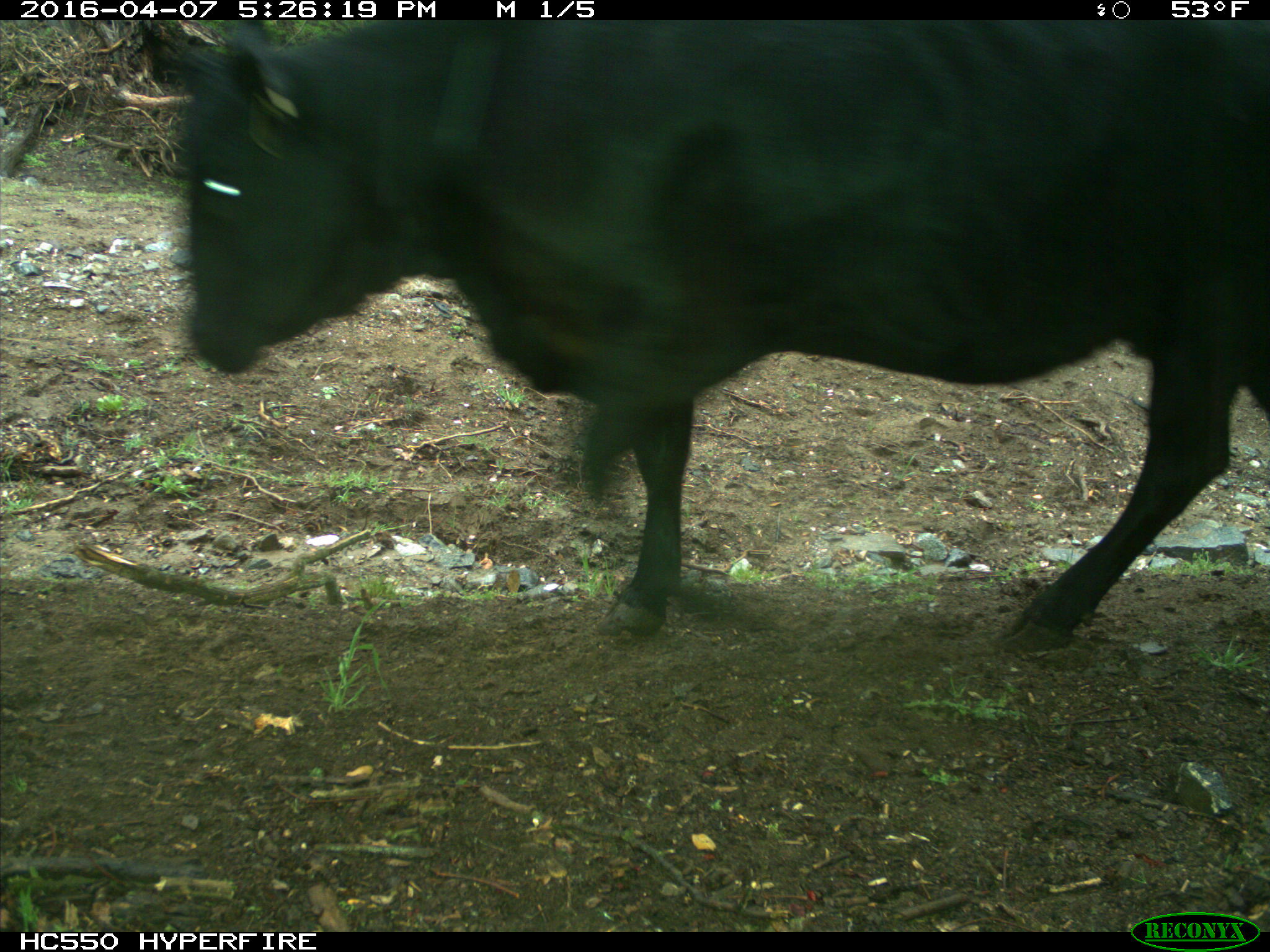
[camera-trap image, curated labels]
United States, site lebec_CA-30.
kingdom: Animalia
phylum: Chordata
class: Mammalia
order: Artiodactyla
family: Bovidae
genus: Bos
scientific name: Bos taurus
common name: domestic cow